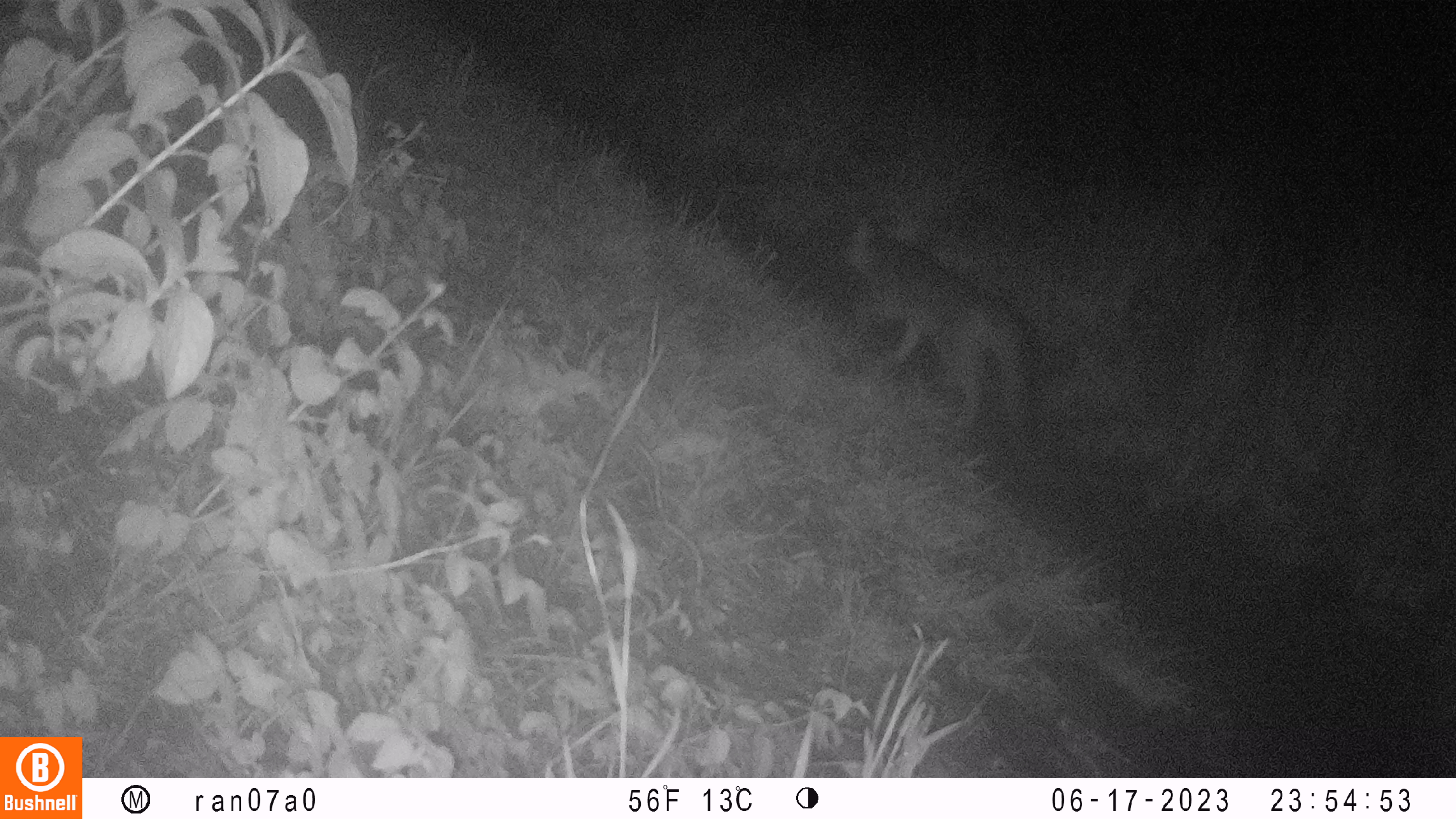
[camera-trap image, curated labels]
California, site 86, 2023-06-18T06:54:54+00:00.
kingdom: Animalia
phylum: Chordata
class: Mammalia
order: Carnivora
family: Canidae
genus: Urocyon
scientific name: Urocyon cinereoargenteus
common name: gray fox